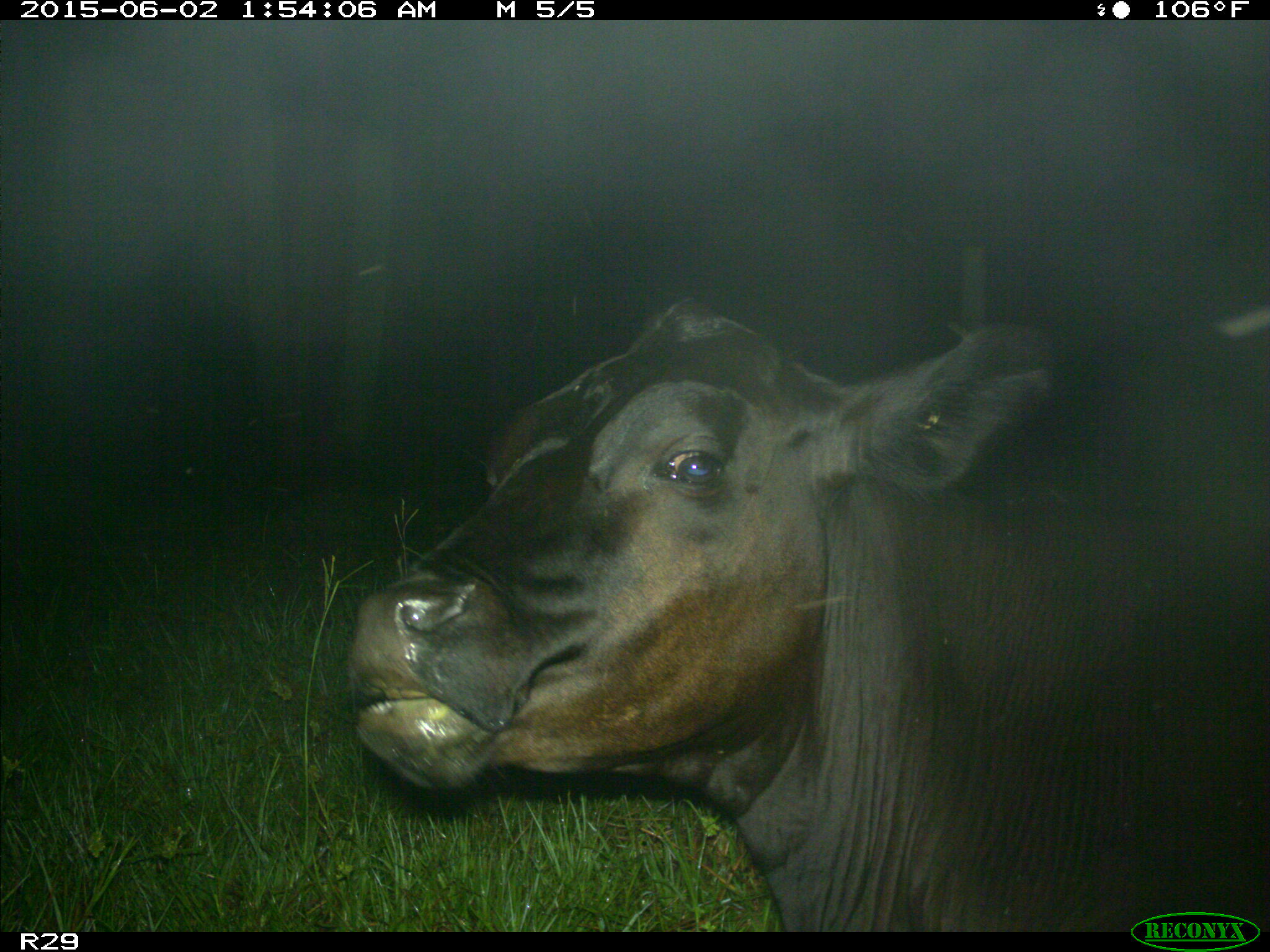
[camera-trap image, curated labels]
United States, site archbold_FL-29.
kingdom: Animalia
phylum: Chordata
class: Mammalia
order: Artiodactyla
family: Bovidae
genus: Bos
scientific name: Bos taurus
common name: domestic cow